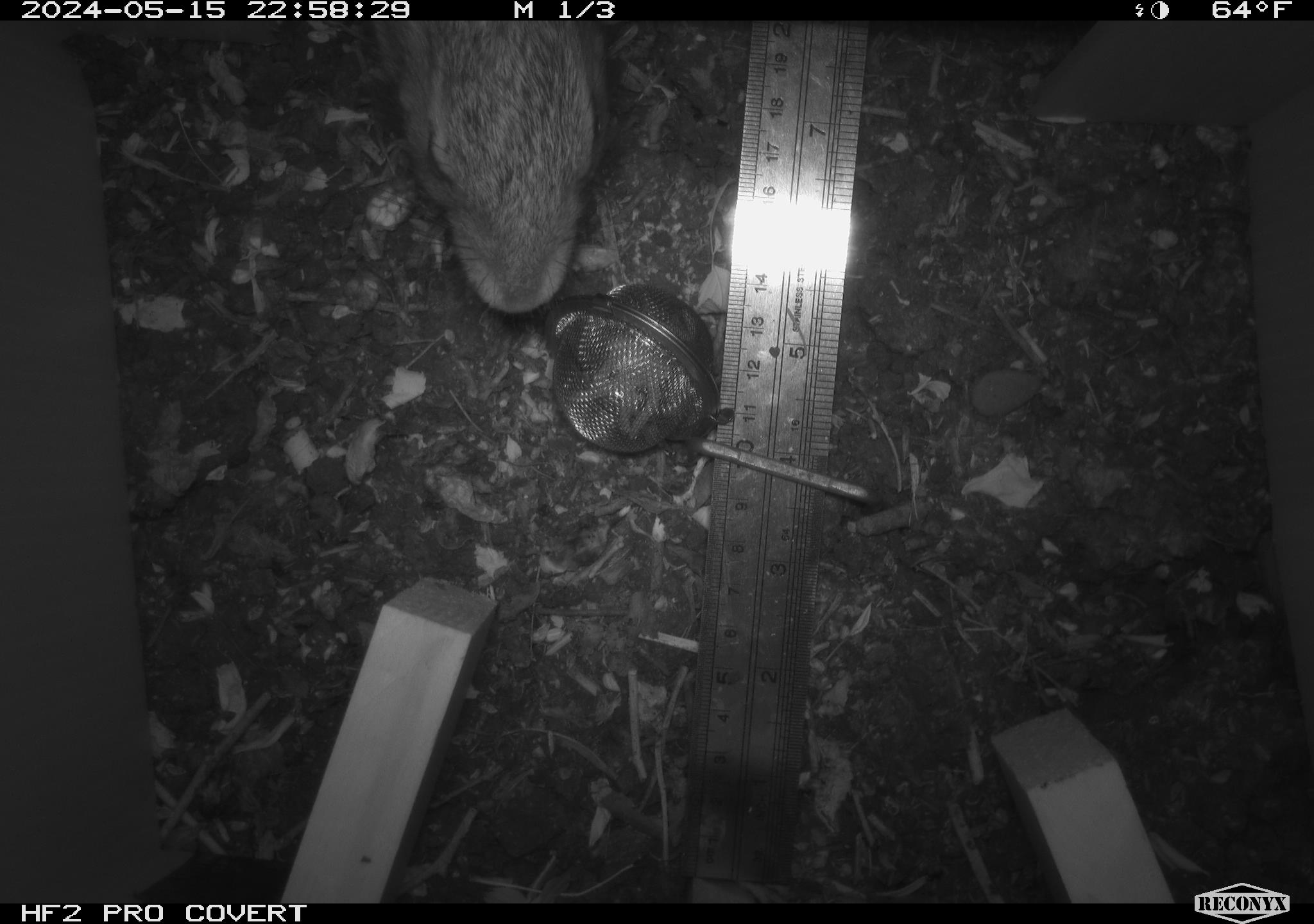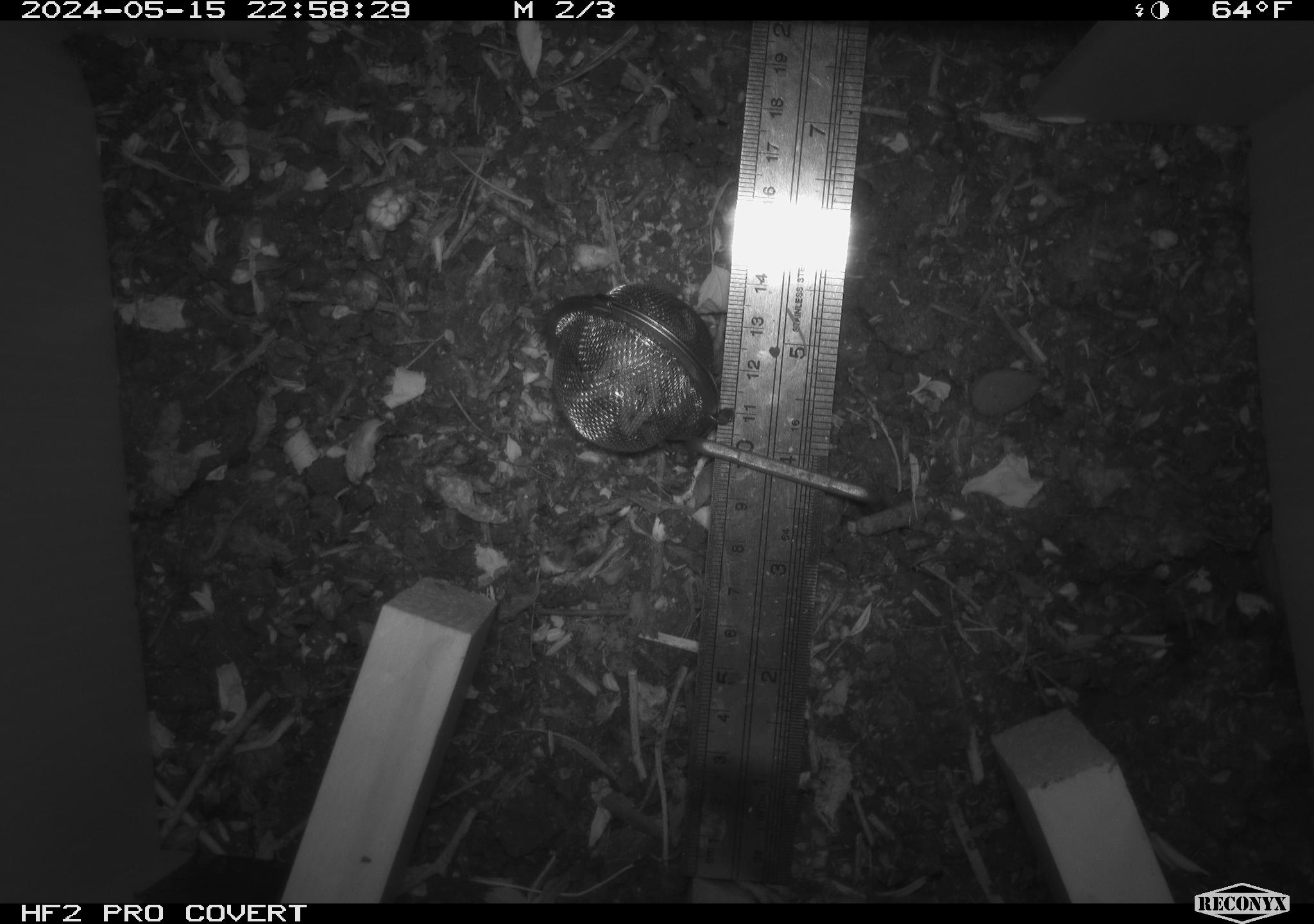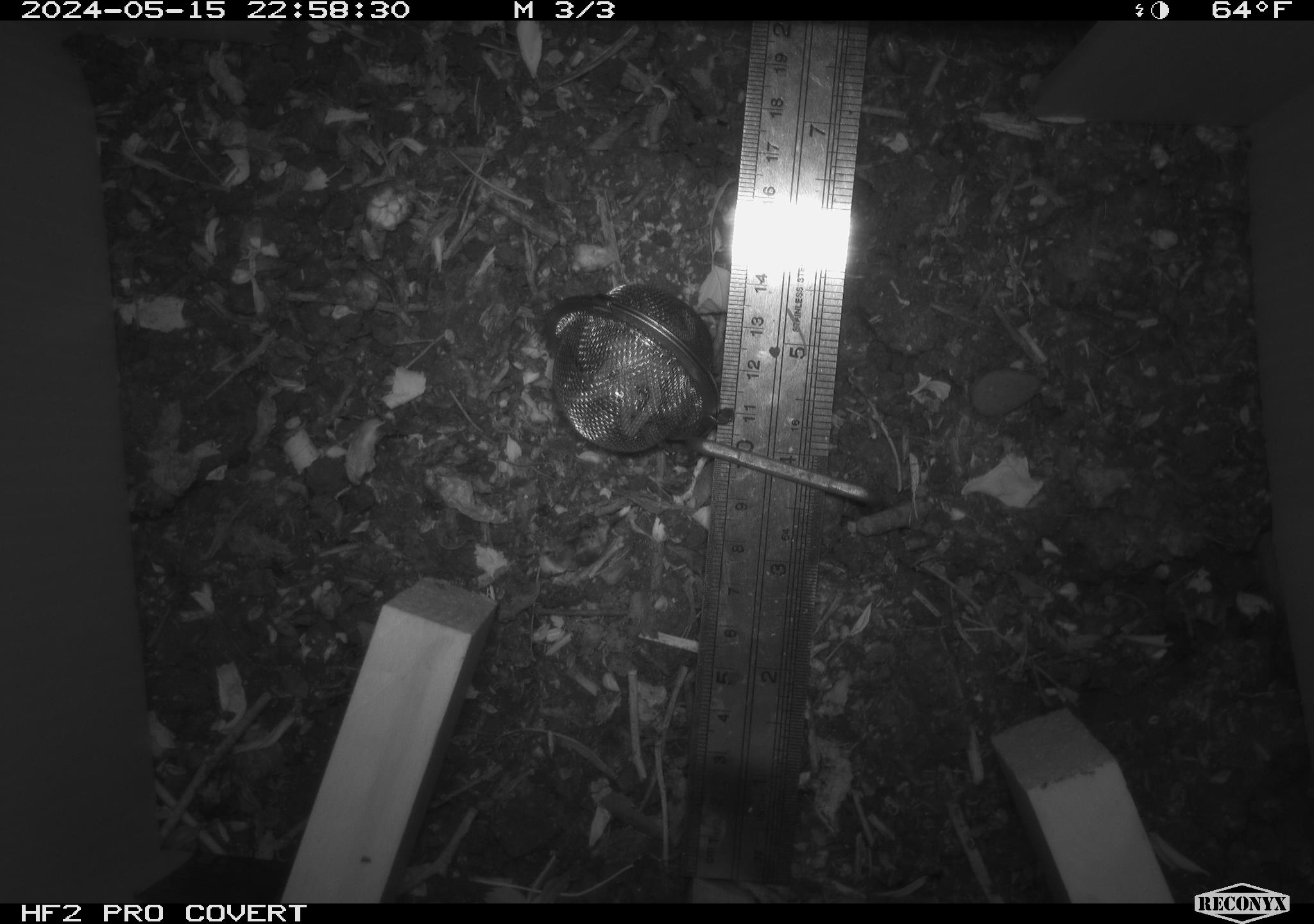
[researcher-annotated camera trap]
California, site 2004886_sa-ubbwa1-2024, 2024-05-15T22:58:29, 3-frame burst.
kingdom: Animalia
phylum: Chordata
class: Mammalia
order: Rodentia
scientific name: Rodentia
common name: woodrat or rat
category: woodrat or rat species